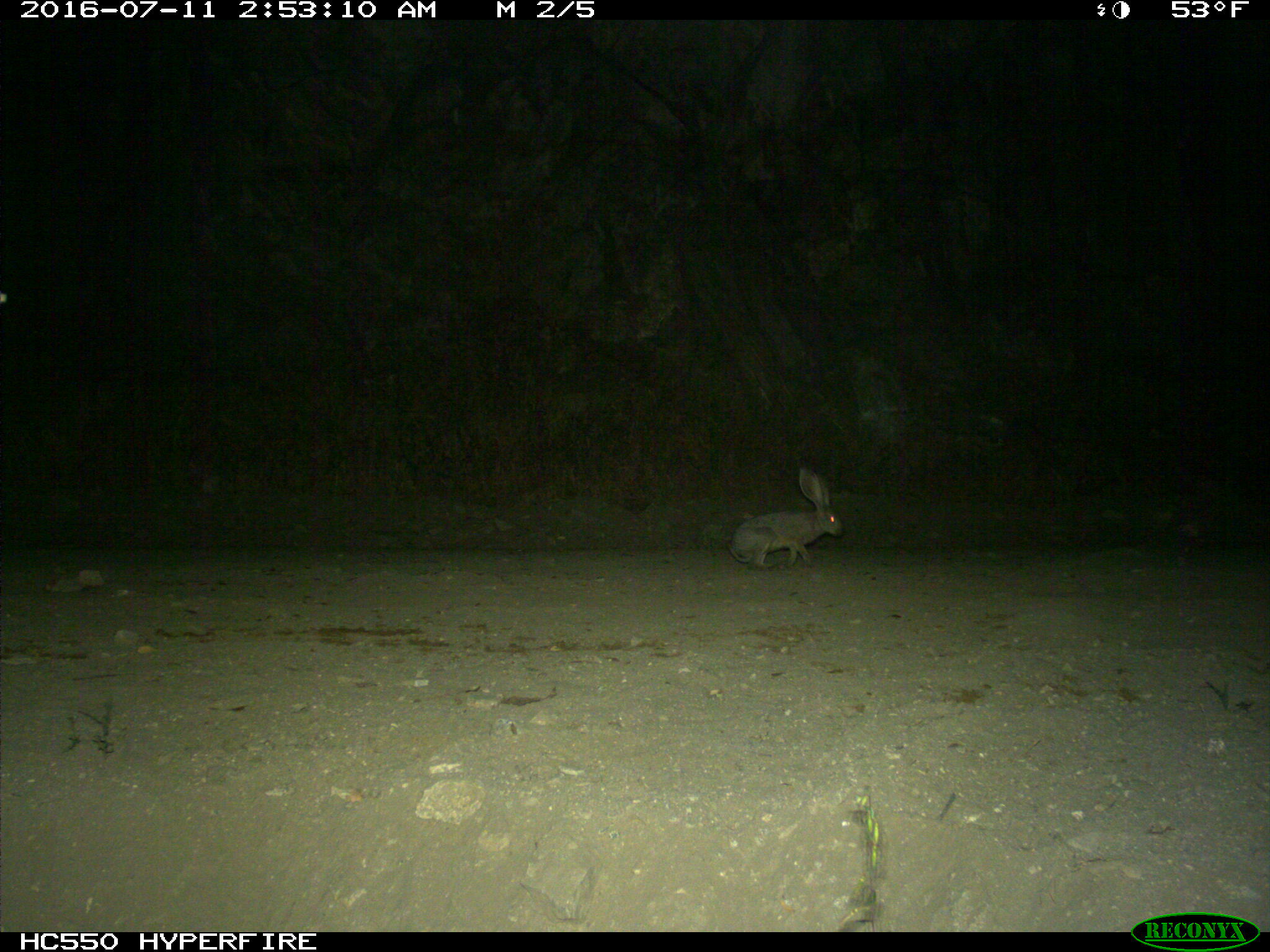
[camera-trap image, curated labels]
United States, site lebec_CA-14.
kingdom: Animalia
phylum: Chordata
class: Mammalia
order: Lagomorpha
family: Leporidae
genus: Lepus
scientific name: Lepus californicus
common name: black-tailed jackrabbit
Lepus californicus (black-tailed jackrabbit).